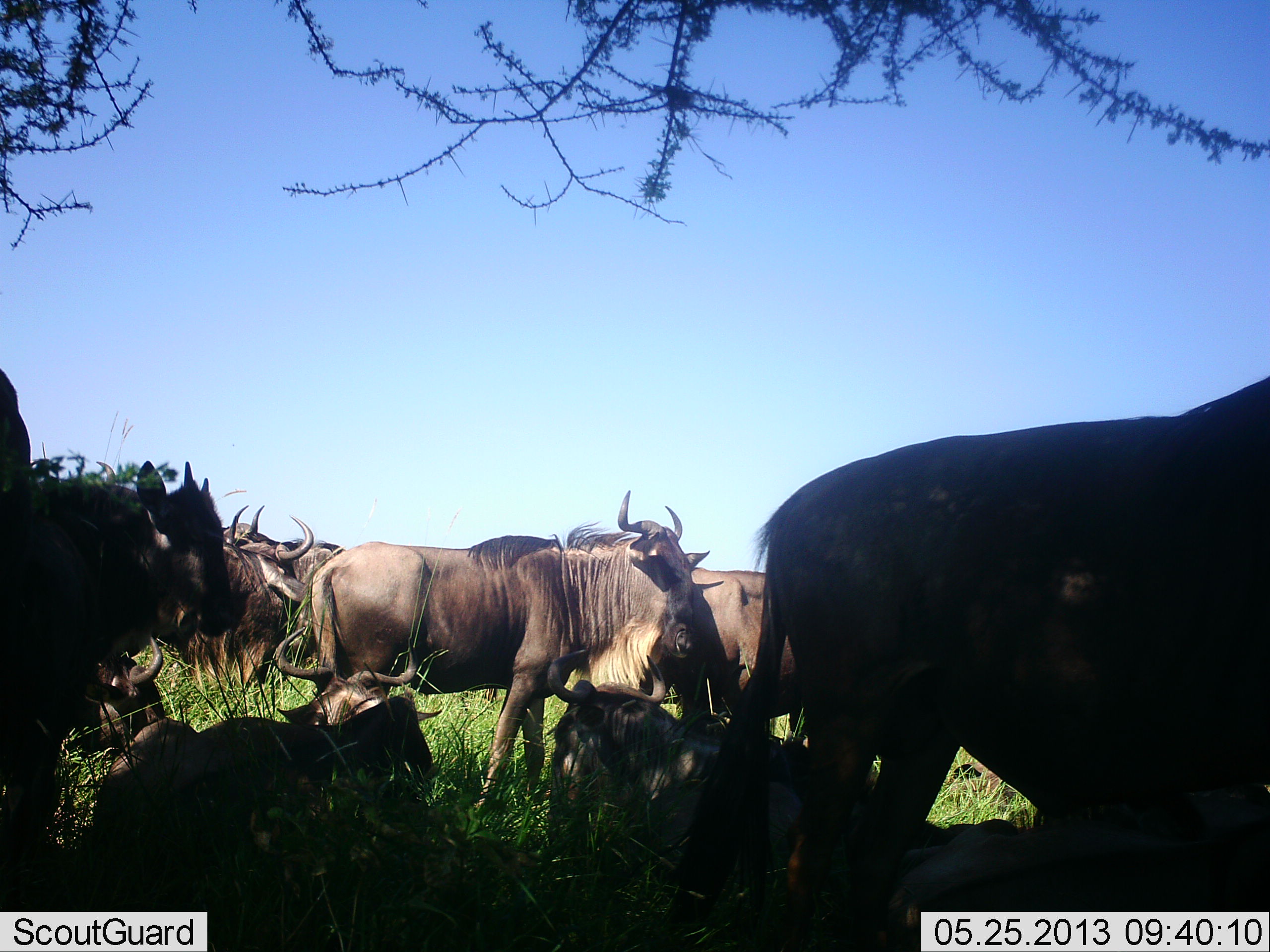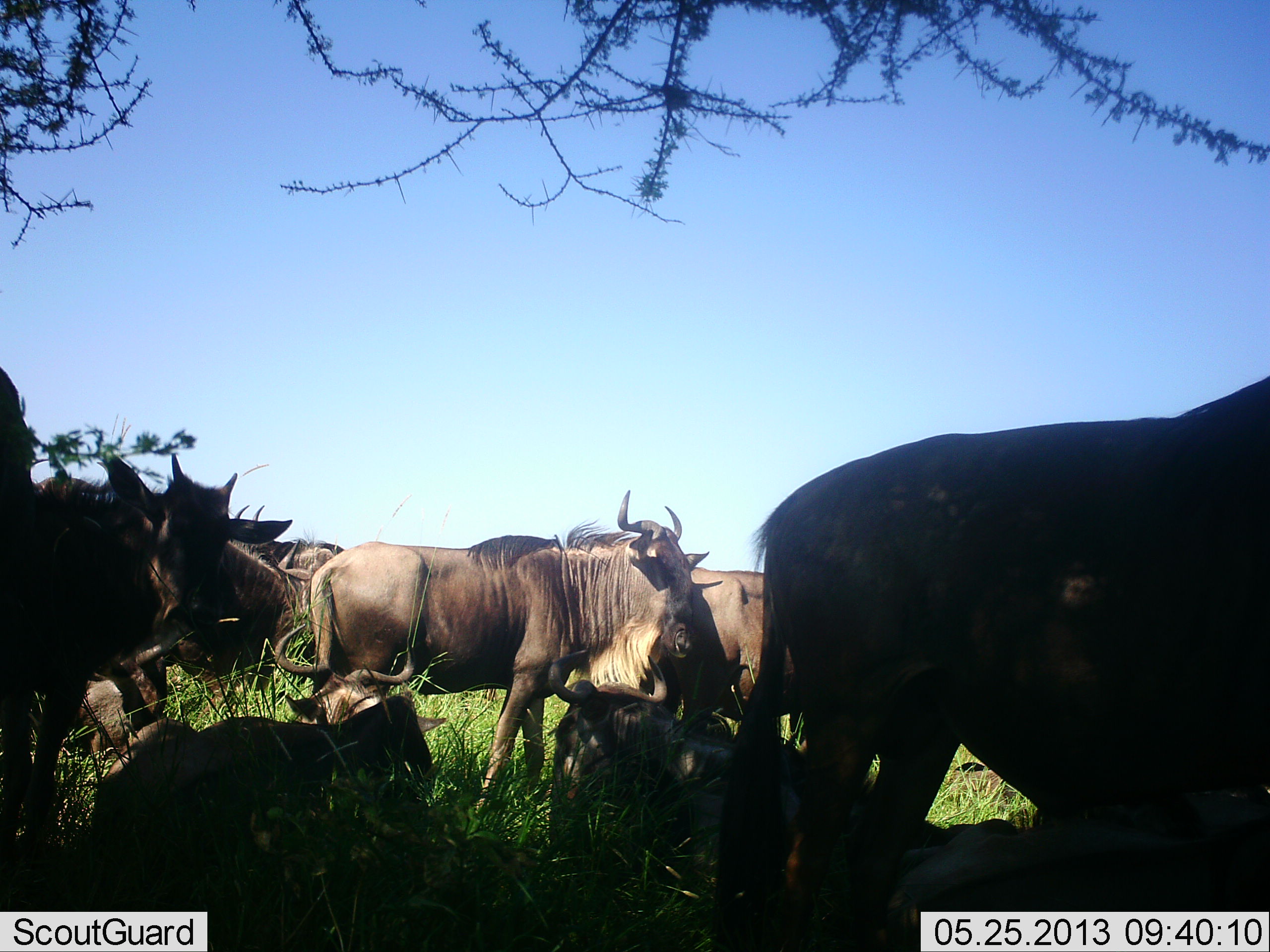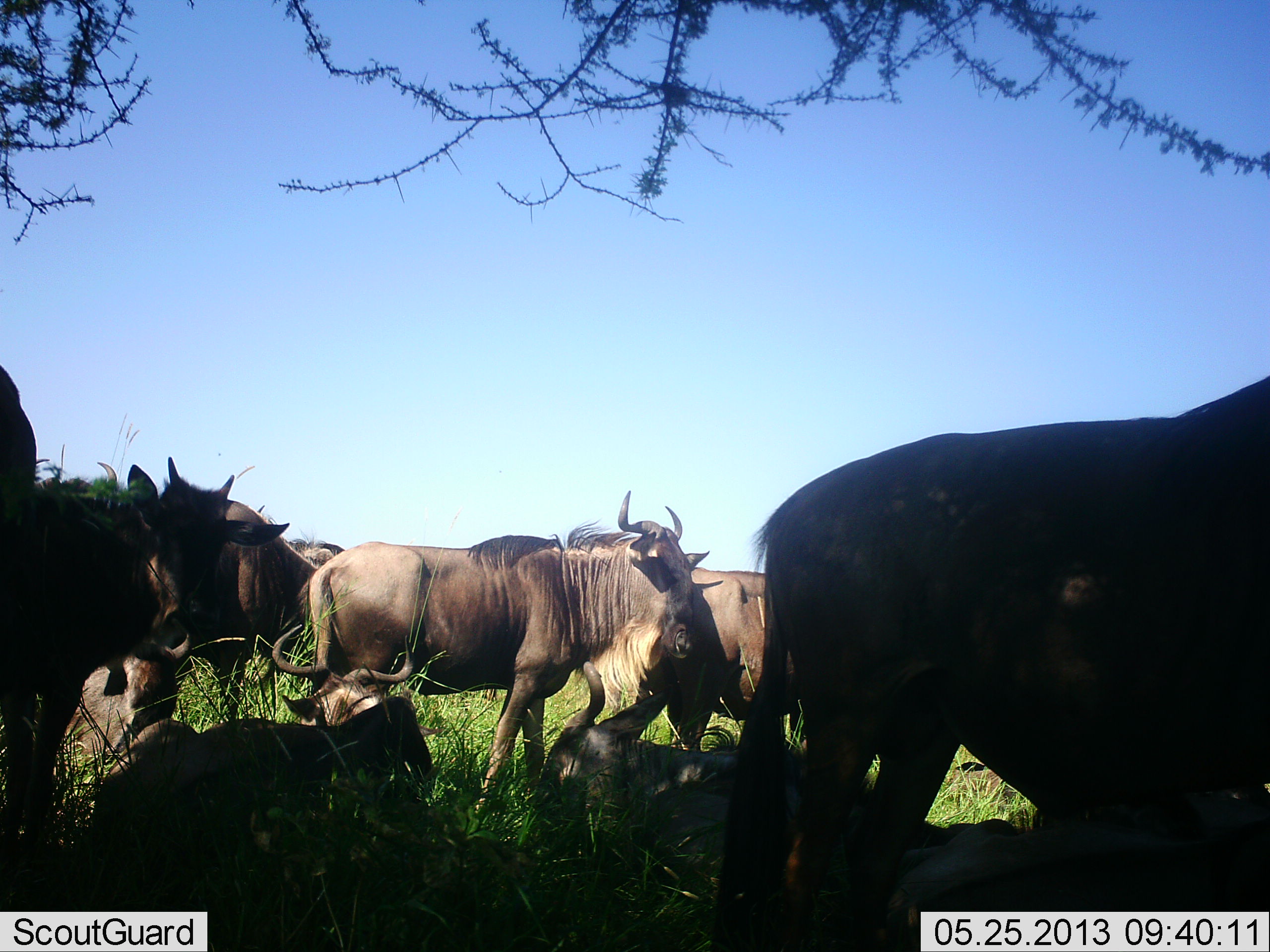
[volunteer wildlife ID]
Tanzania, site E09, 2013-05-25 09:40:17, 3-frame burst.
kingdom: Animalia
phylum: Chordata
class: Mammalia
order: Artiodactyla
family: Bovidae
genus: Connochaetes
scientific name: Connochaetes taurinus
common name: blue wildebeest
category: wildebeest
Wildebeest (blue wildebeest) (Connochaetes taurinus), count 11-50. Behavior (volunteer vote fractions): standing 78%, resting 87%, moving 22%, interacting 9%. Young present (vote fraction): 9%. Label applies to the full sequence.